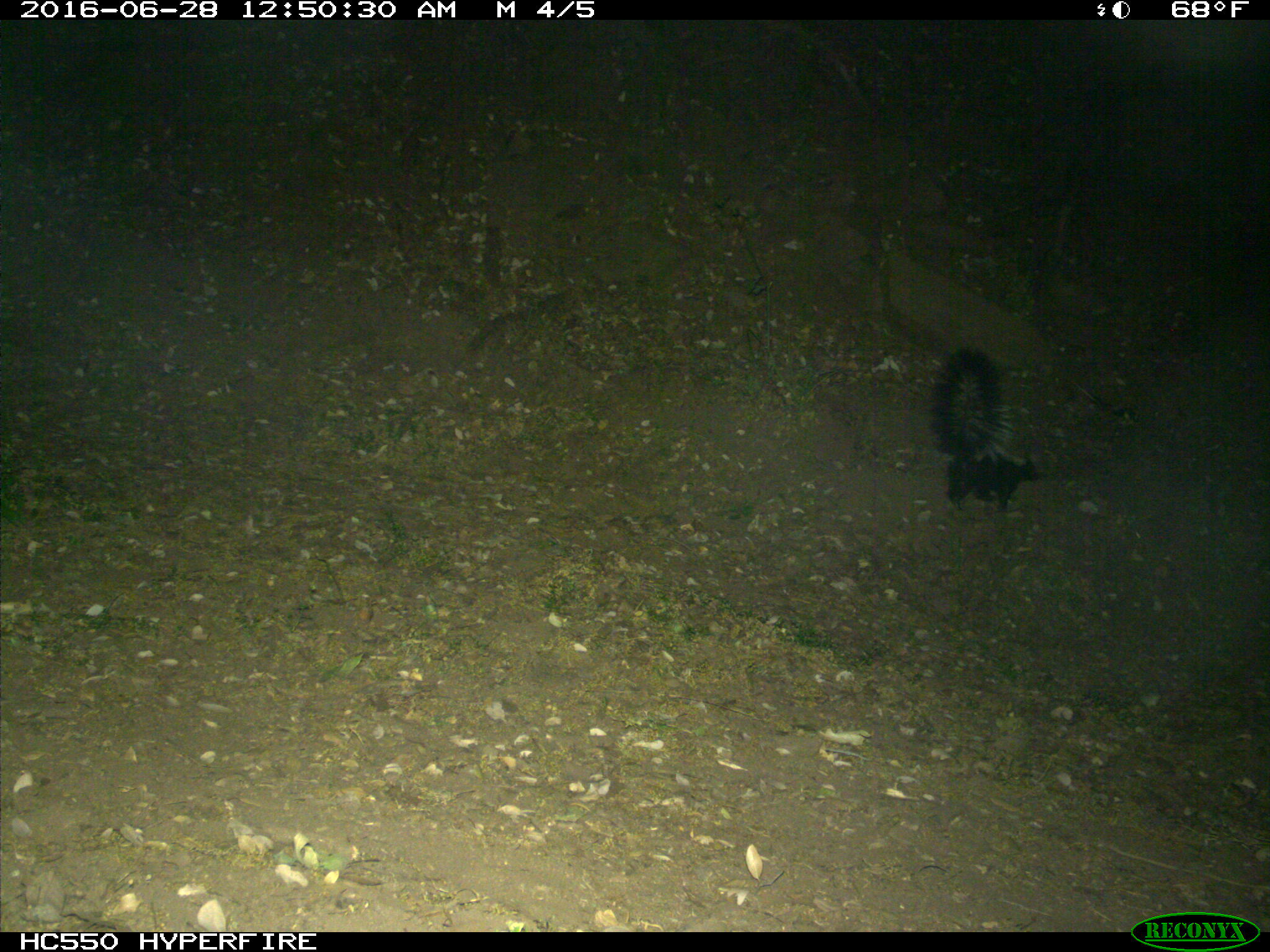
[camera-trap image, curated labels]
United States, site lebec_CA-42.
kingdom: Animalia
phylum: Chordata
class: Mammalia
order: Carnivora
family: Mephitidae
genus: Mephitis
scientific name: Mephitis mephitis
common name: striped skunk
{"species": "Mephitis mephitis (striped skunk)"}